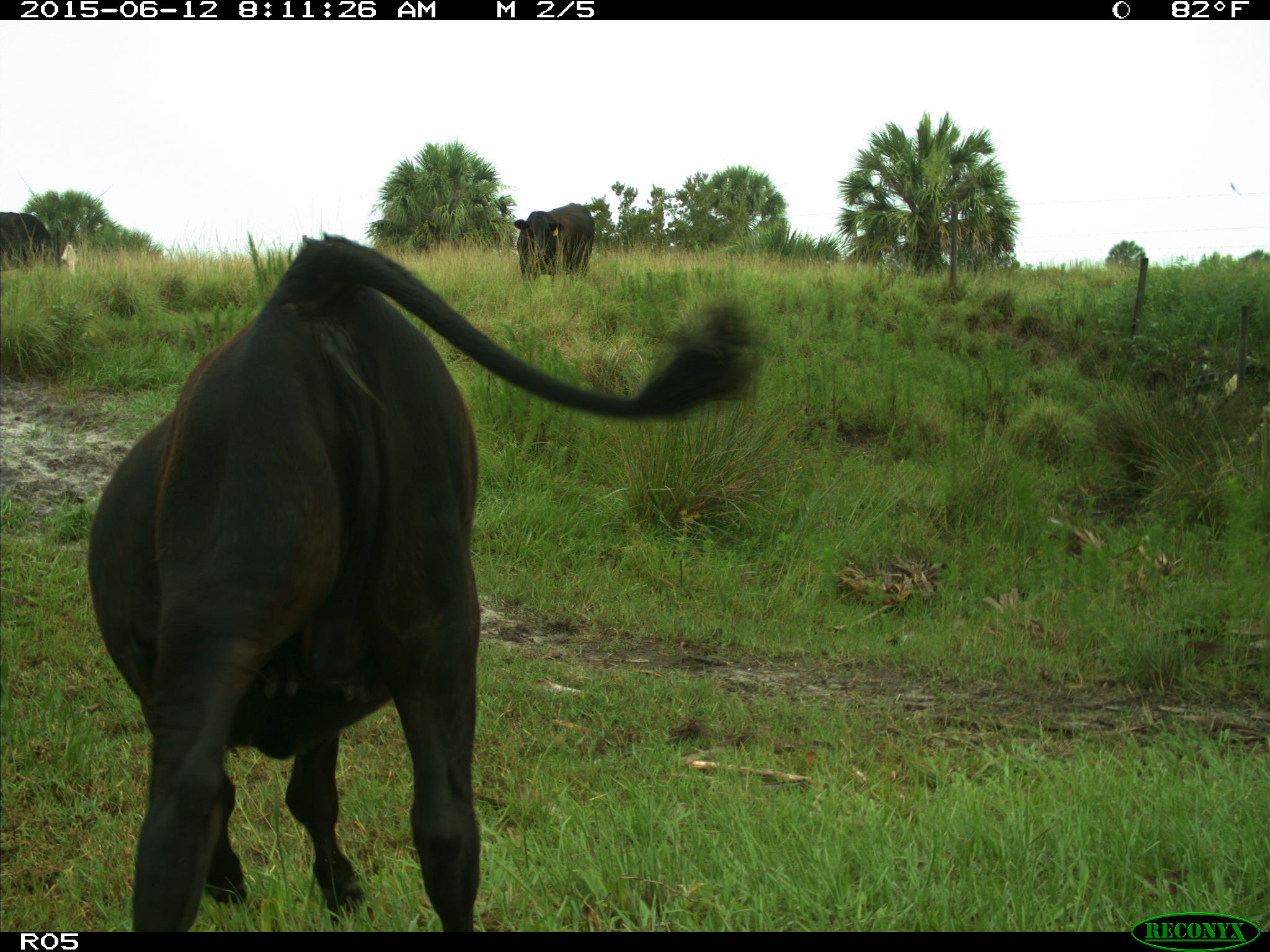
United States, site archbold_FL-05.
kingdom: Animalia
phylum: Chordata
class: Mammalia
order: Artiodactyla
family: Bovidae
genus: Bos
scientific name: Bos taurus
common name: domestic cow